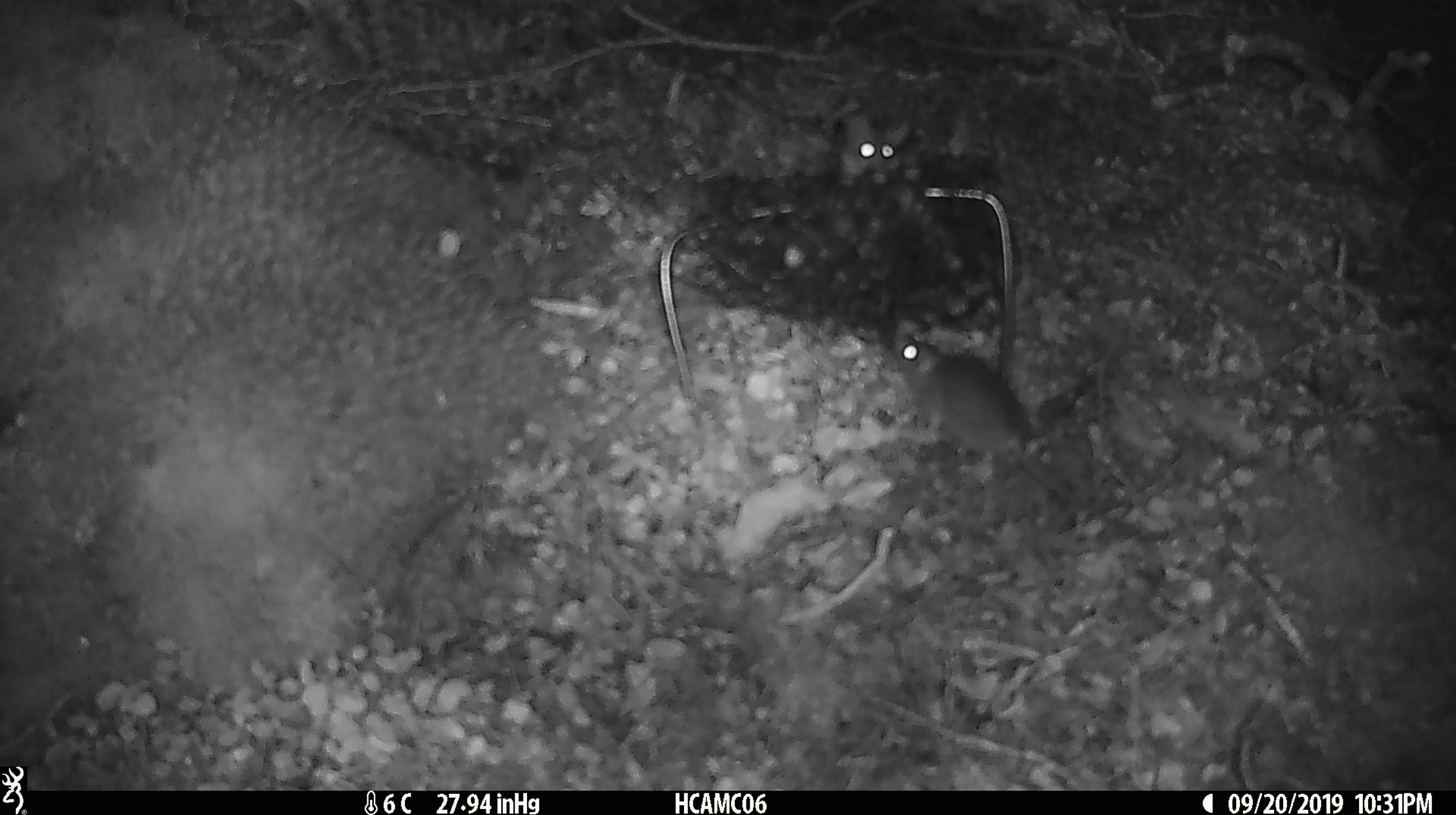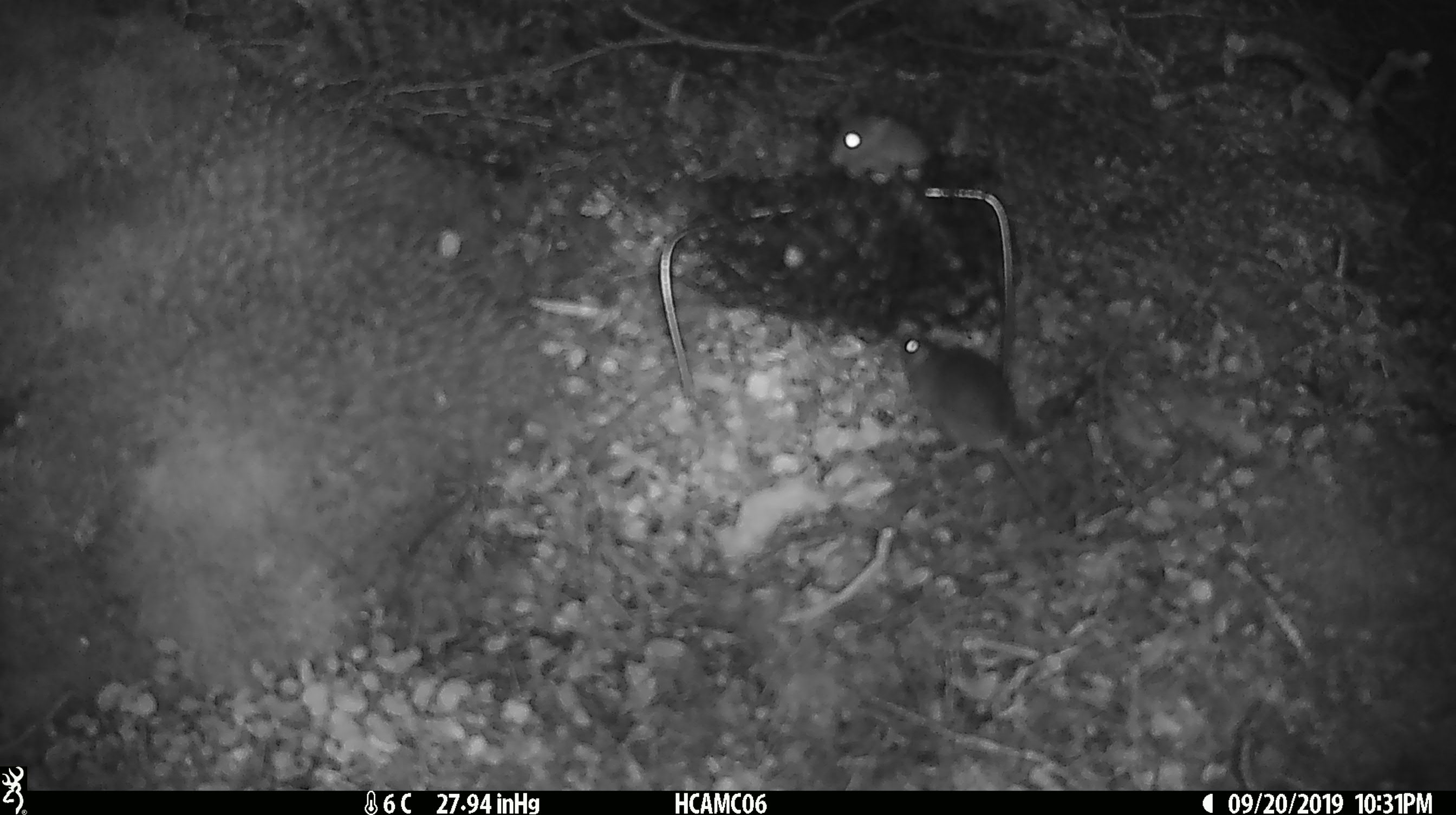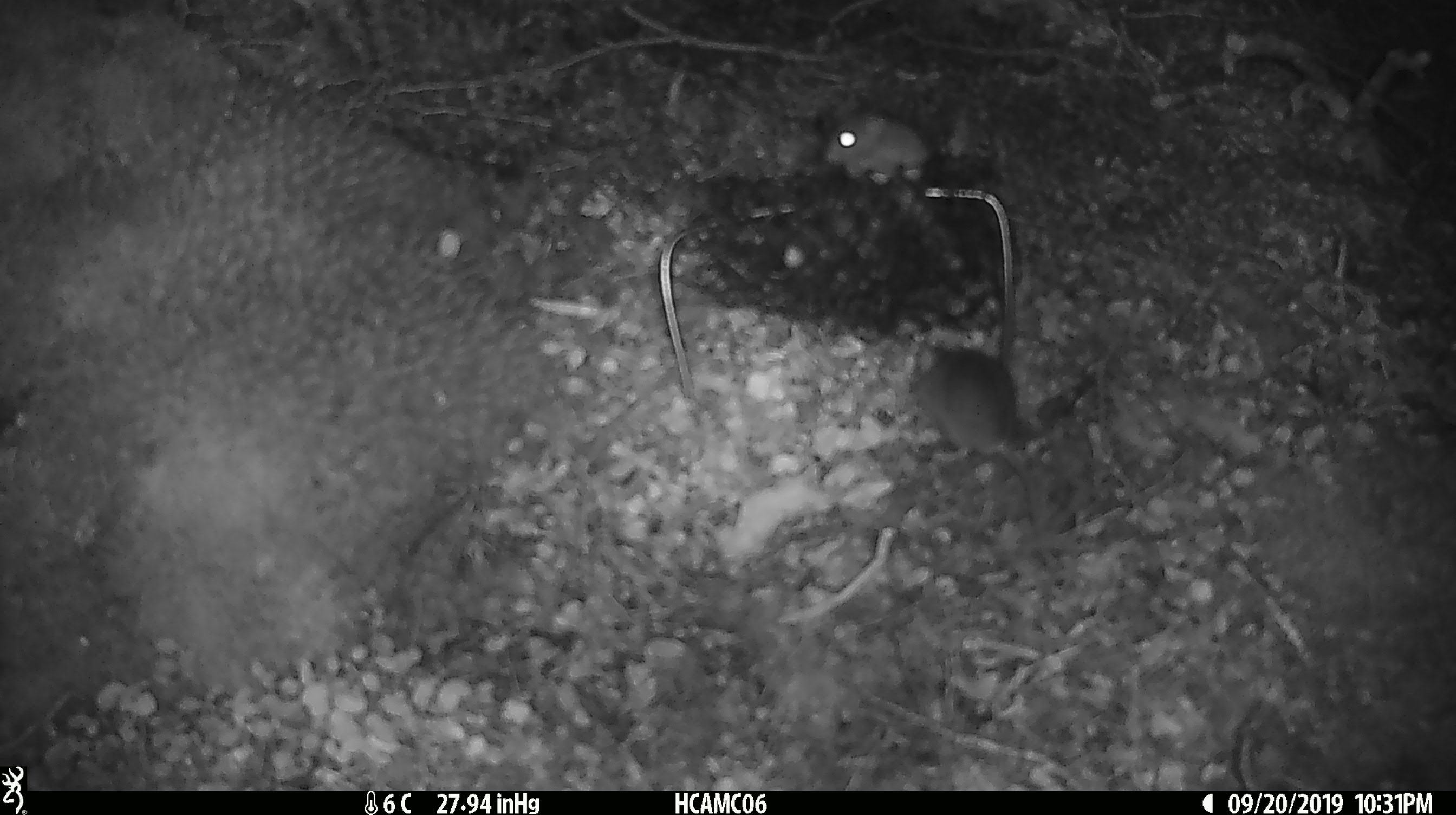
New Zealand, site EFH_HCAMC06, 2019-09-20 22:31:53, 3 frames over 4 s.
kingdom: Animalia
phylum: Chordata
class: Mammalia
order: Rodentia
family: Muridae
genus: Mus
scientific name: Mus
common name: mouse